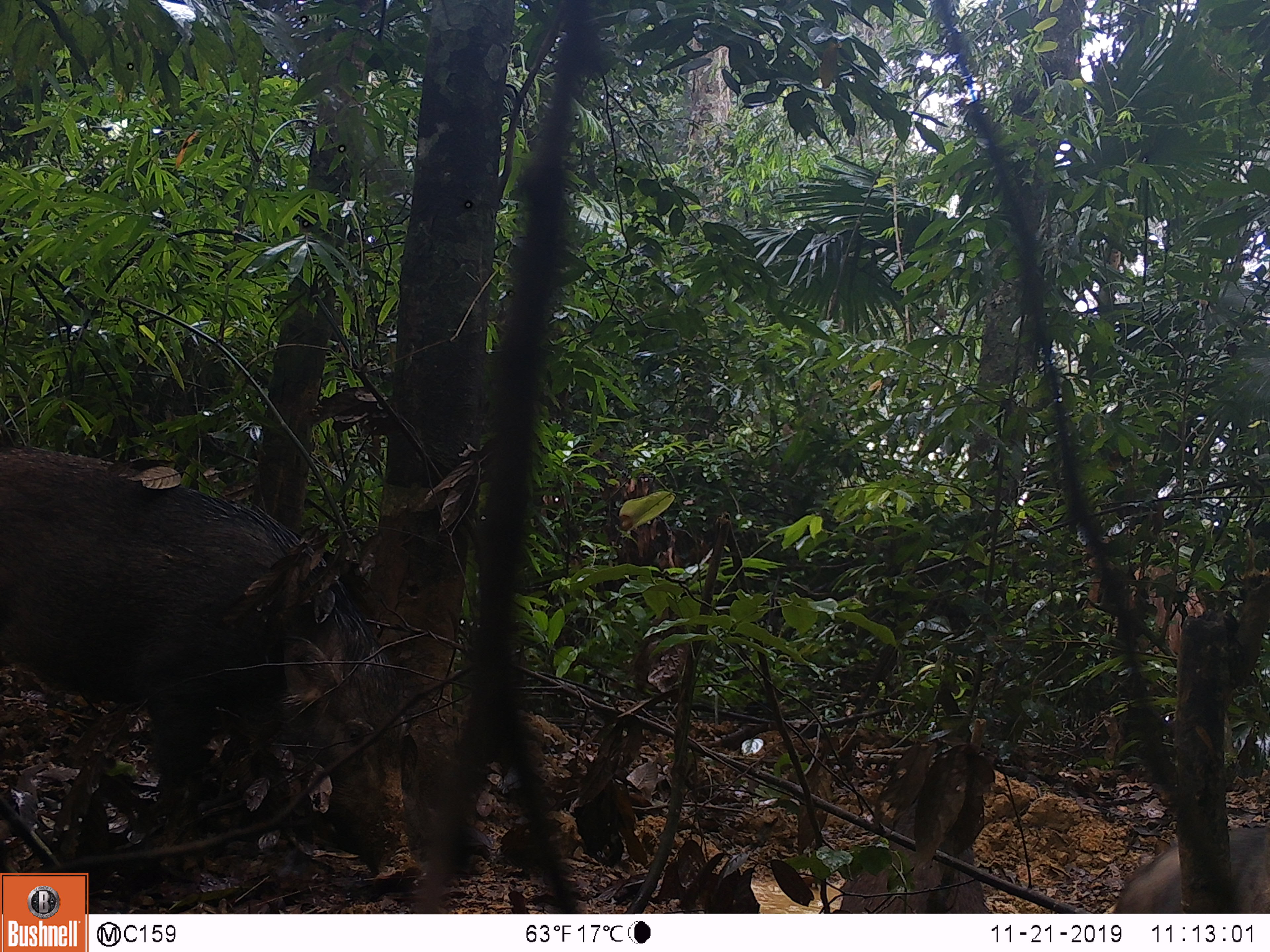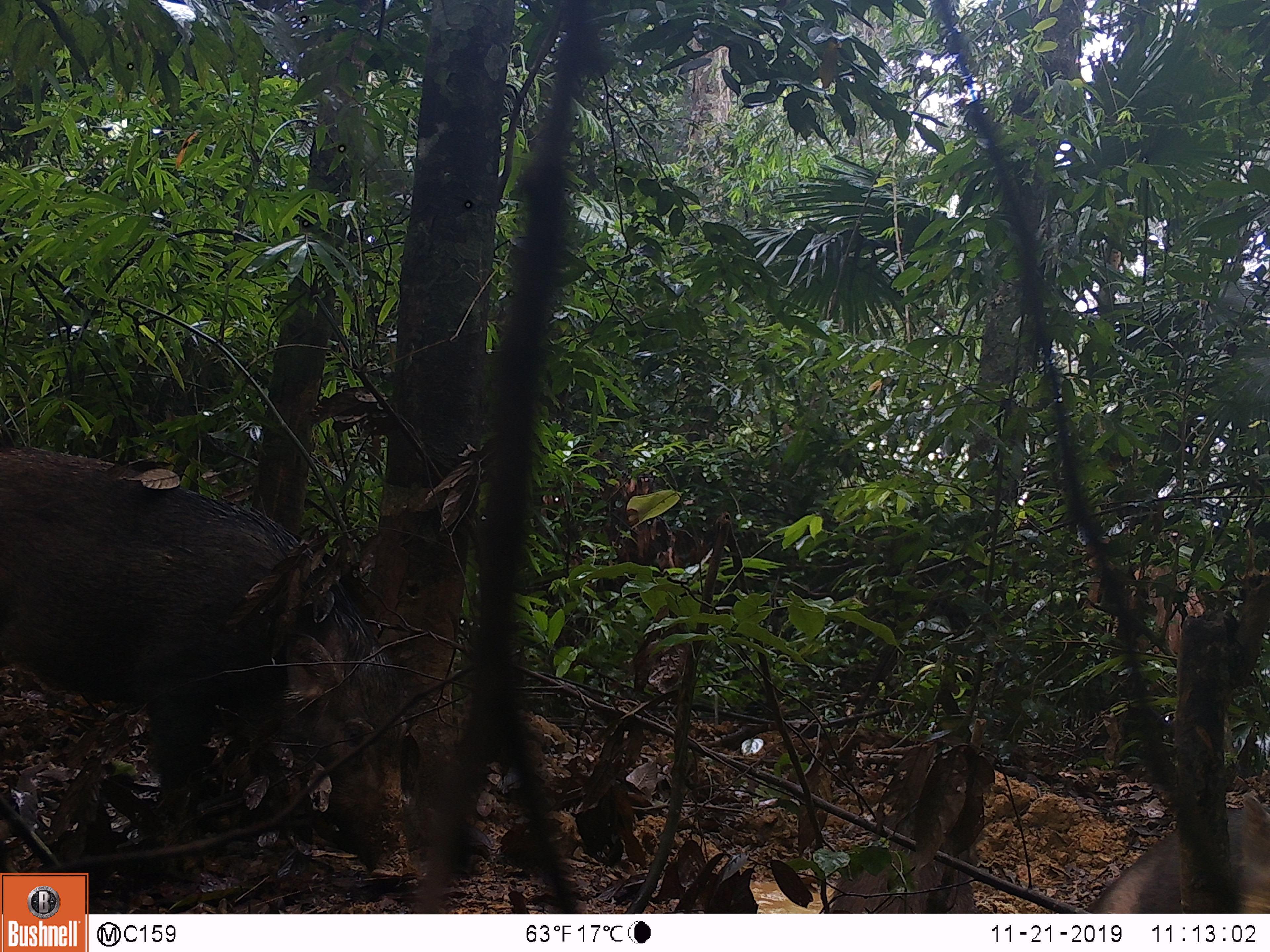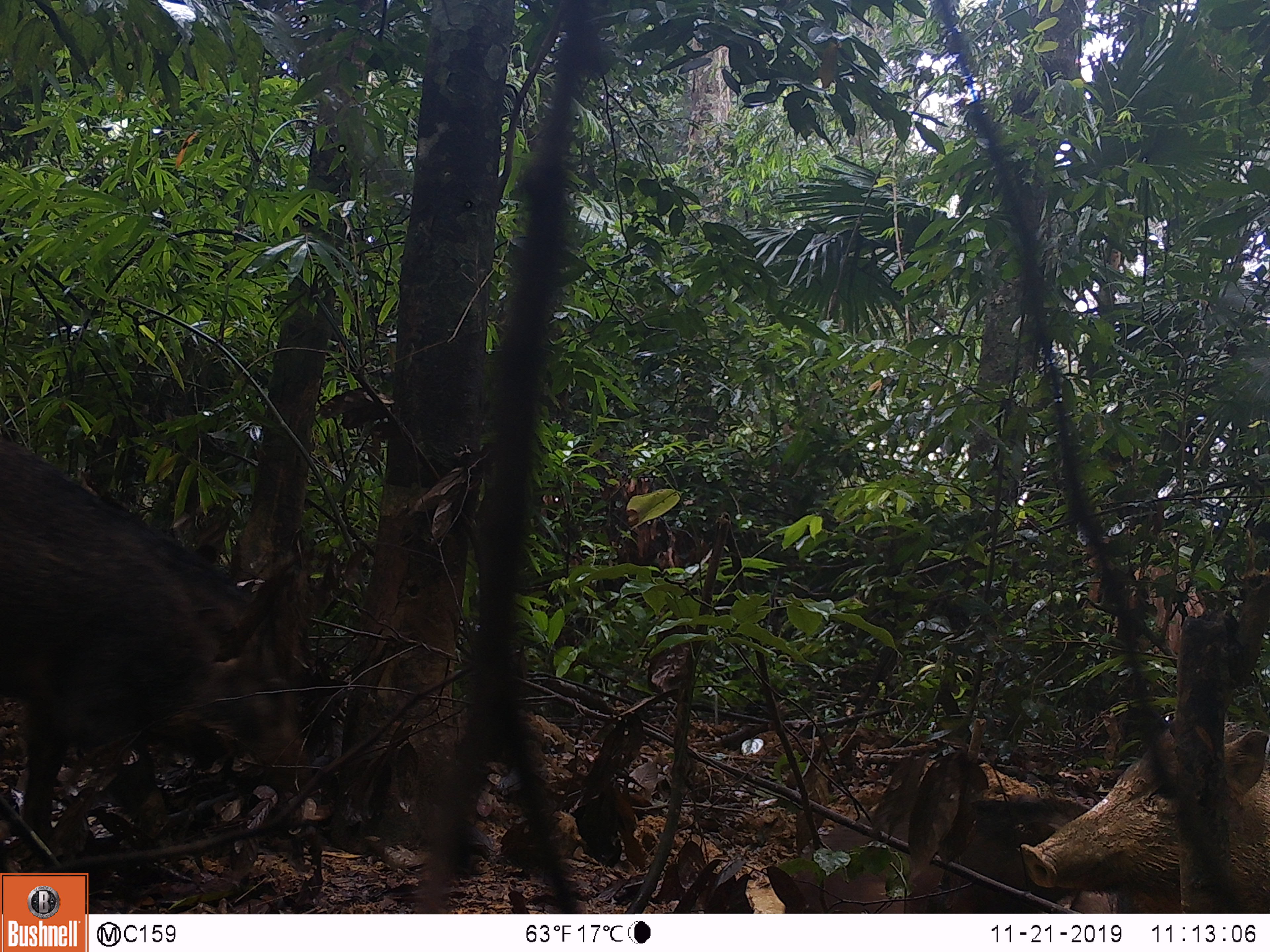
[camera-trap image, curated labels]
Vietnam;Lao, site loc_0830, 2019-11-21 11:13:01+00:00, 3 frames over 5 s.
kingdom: Animalia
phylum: Chordata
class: Mammalia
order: Artiodactyla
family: Suidae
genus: Sus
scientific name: Sus scrofa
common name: eurasian wild pig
Eurasian wild pig (Sus scrofa). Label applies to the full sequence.